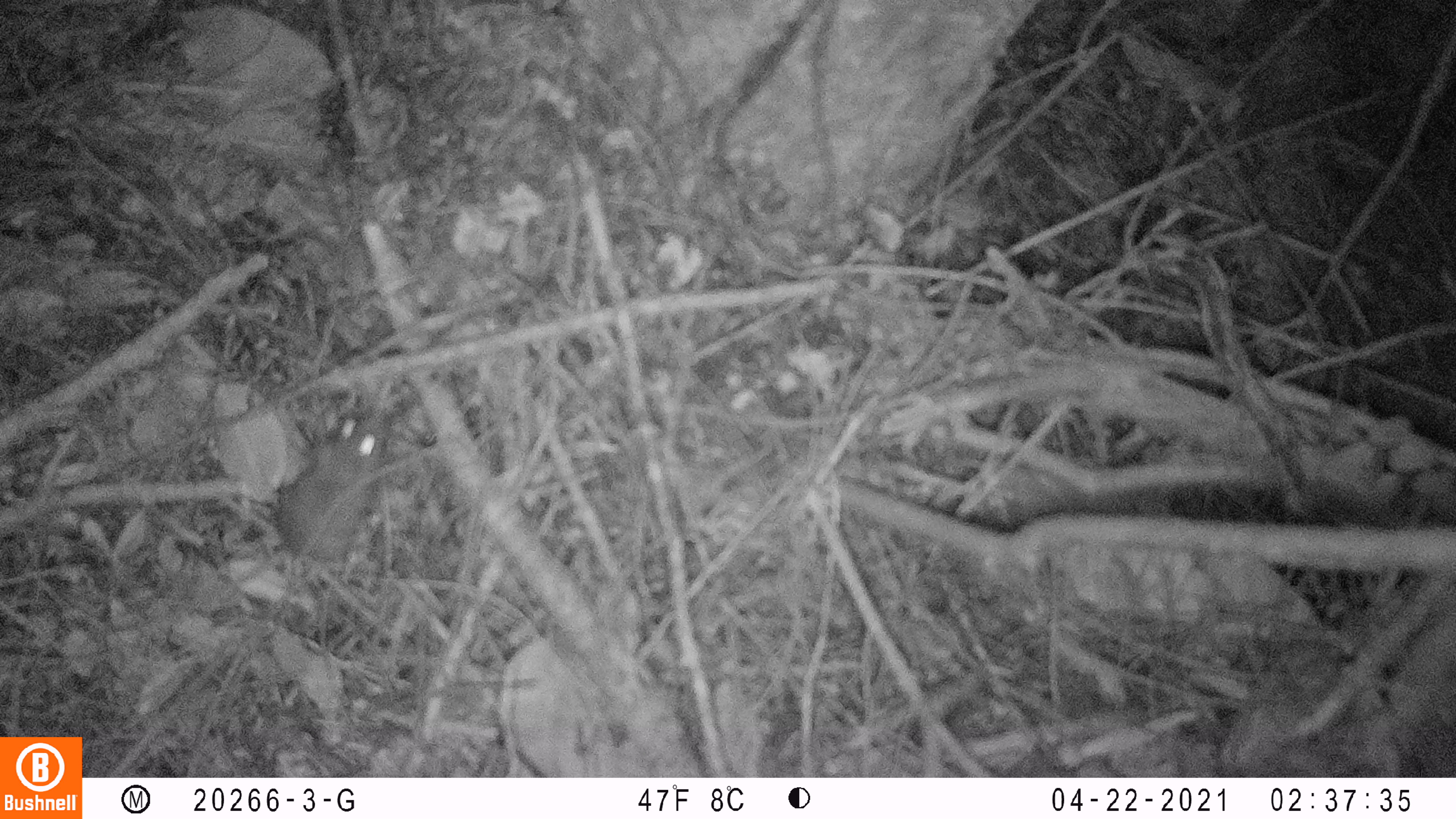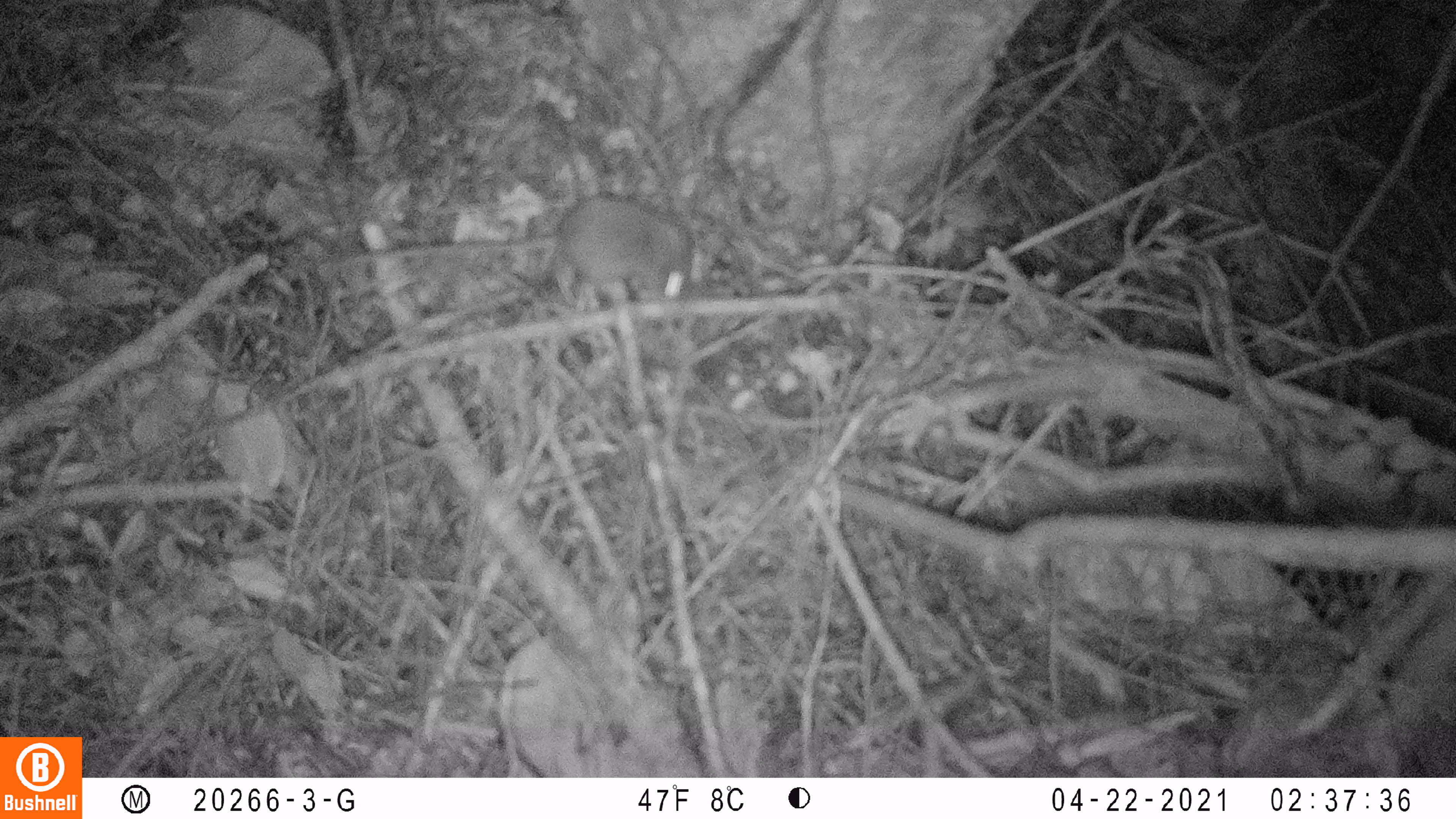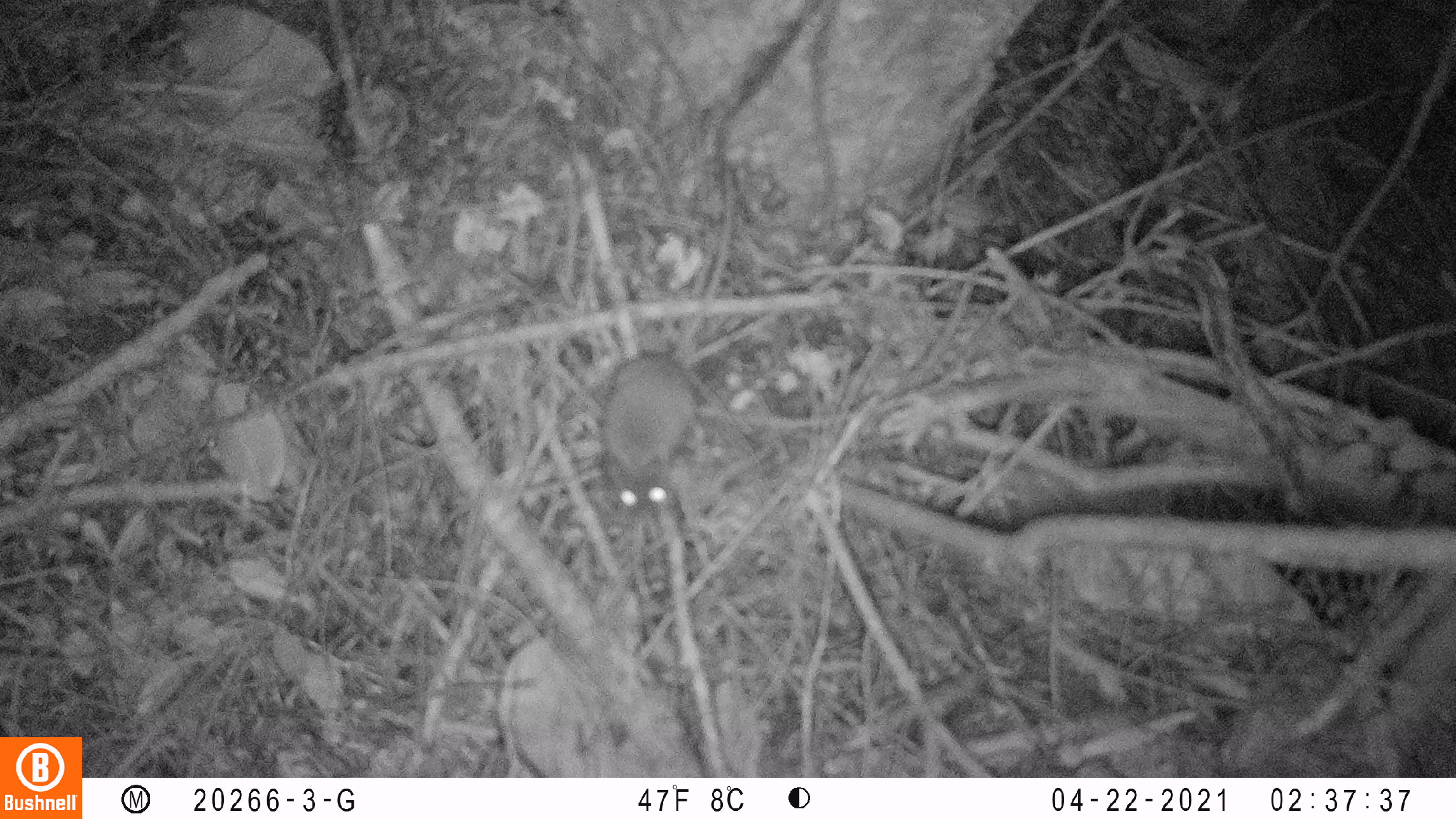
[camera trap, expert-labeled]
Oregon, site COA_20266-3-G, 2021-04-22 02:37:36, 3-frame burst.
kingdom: Animalia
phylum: Chordata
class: Mammalia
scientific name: Mammalia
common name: small mammal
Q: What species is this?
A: Small mammal (Mammalia).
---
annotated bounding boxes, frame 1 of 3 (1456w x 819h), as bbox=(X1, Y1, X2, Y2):
small mammal: bbox=(205, 364, 445, 636)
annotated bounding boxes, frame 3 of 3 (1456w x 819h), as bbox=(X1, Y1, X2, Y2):
small mammal: bbox=(558, 160, 817, 562)